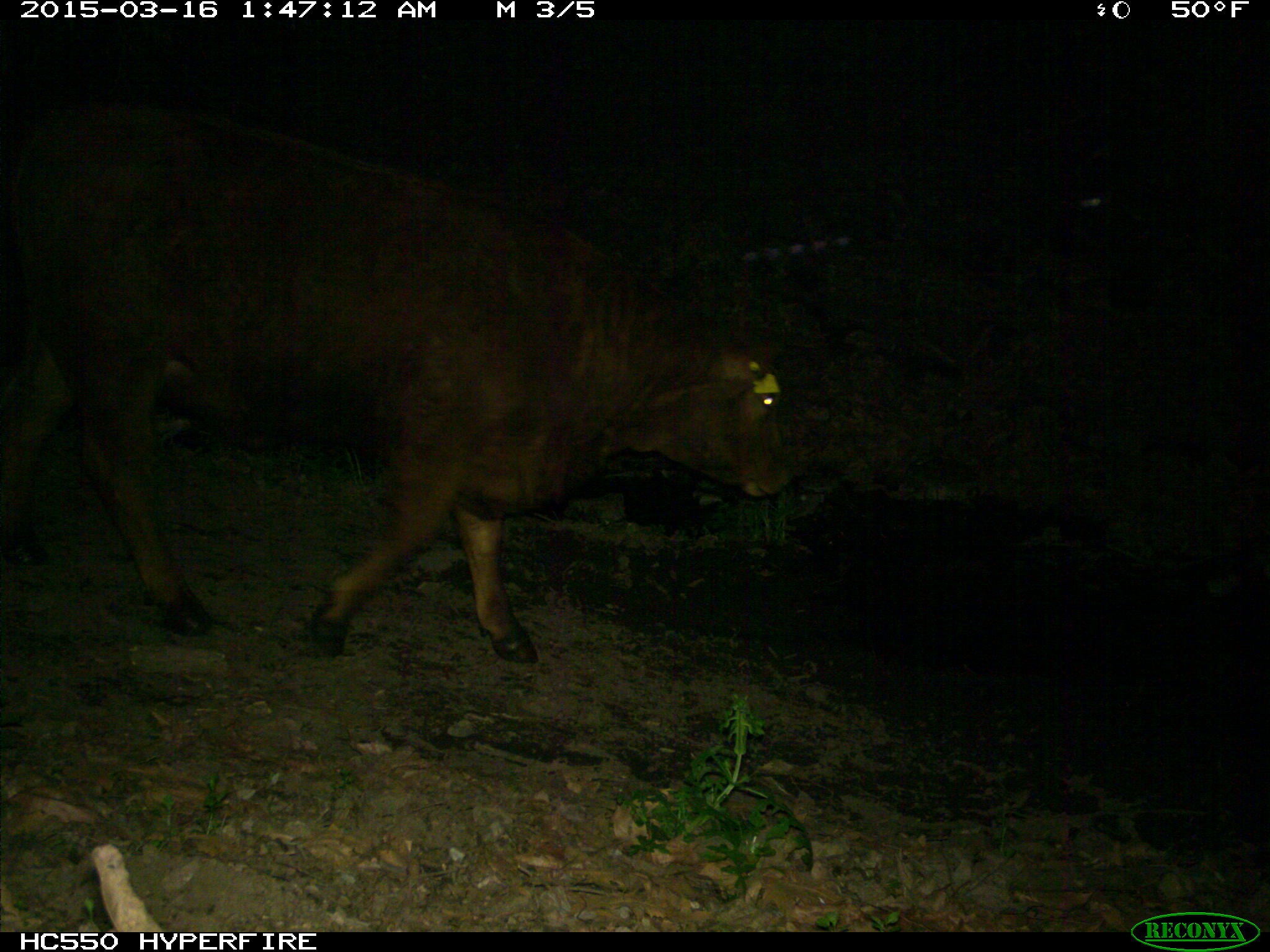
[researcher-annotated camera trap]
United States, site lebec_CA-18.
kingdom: Animalia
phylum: Chordata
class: Mammalia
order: Artiodactyla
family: Bovidae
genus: Bos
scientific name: Bos taurus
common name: domestic cow